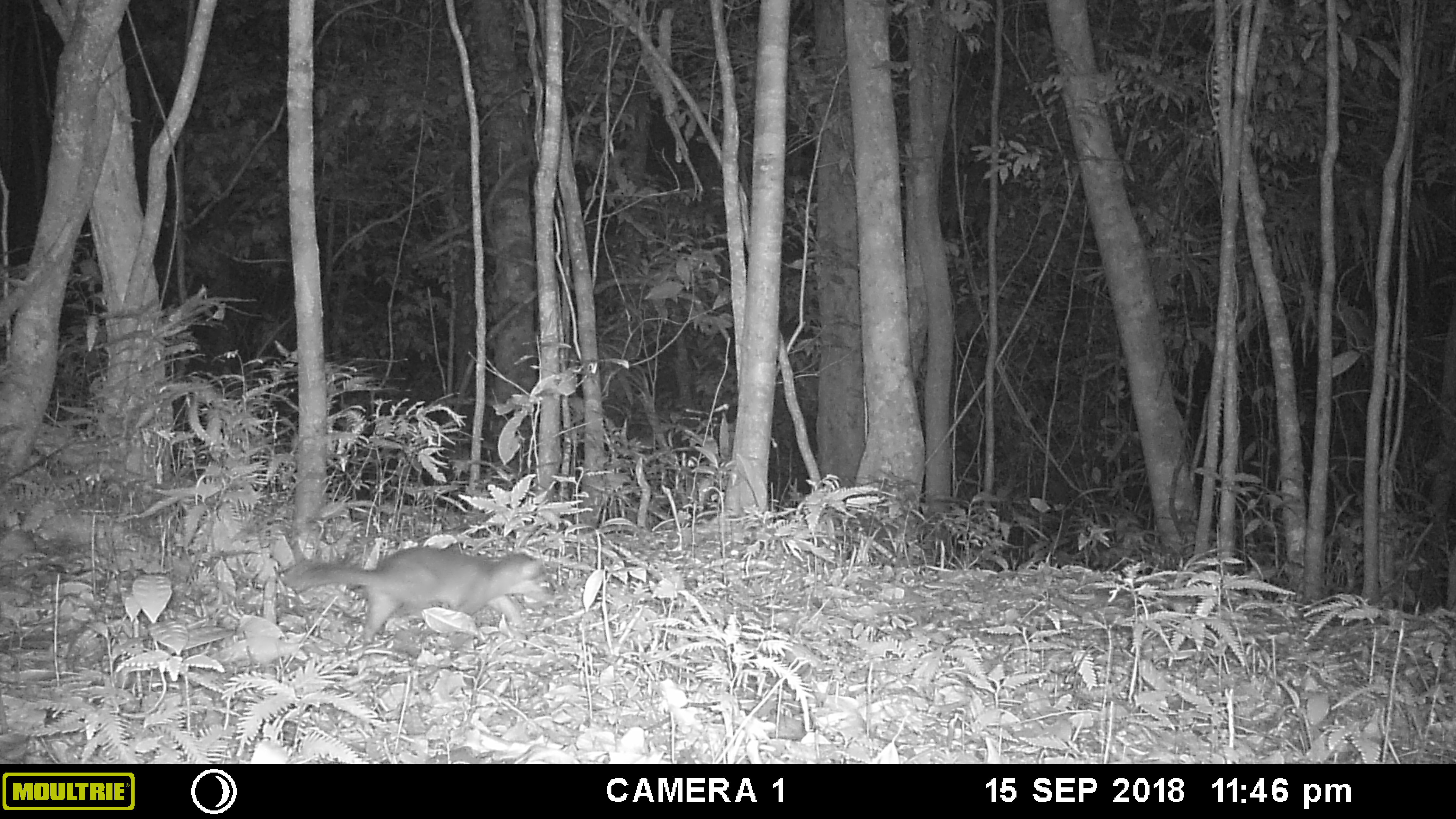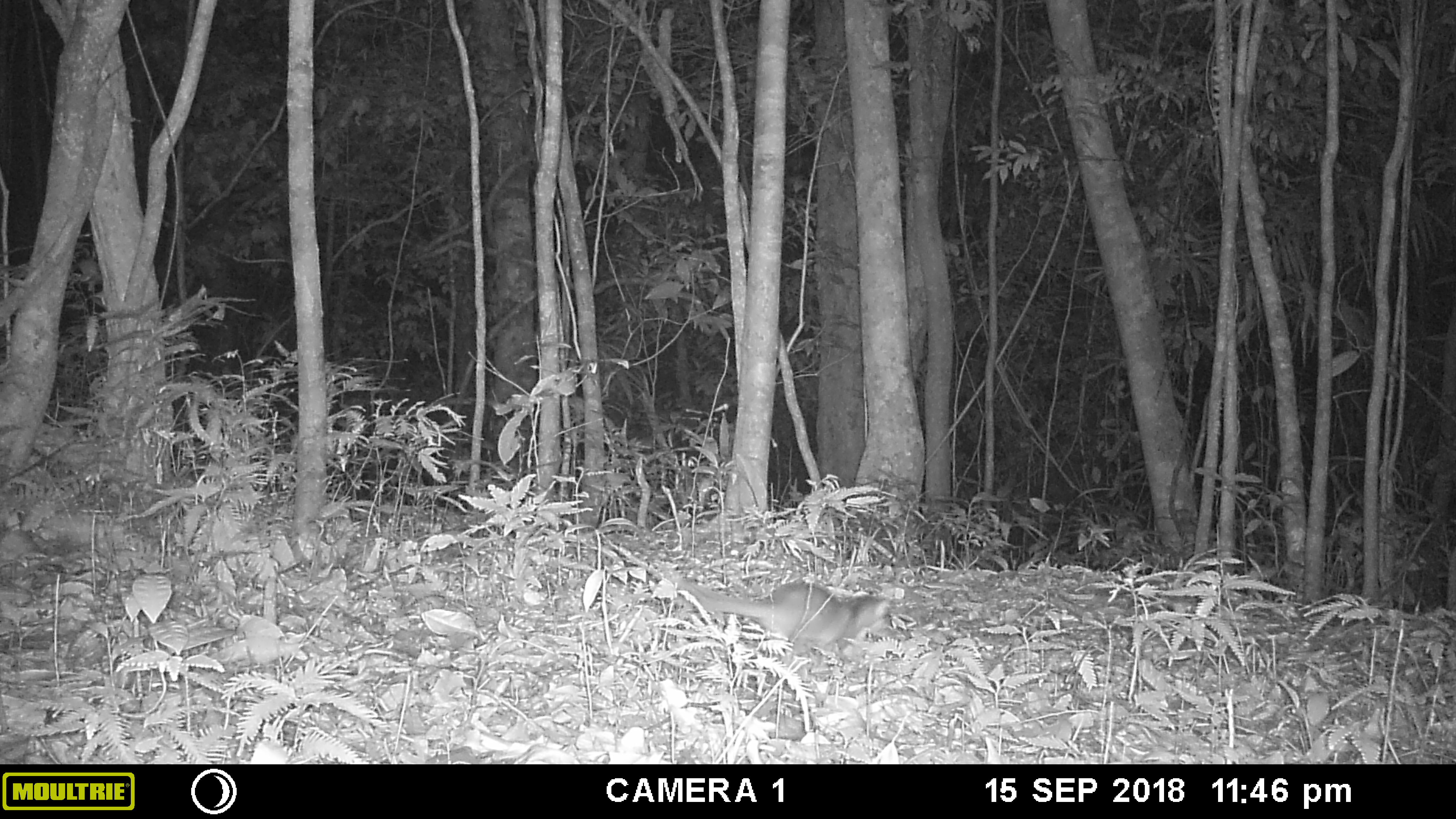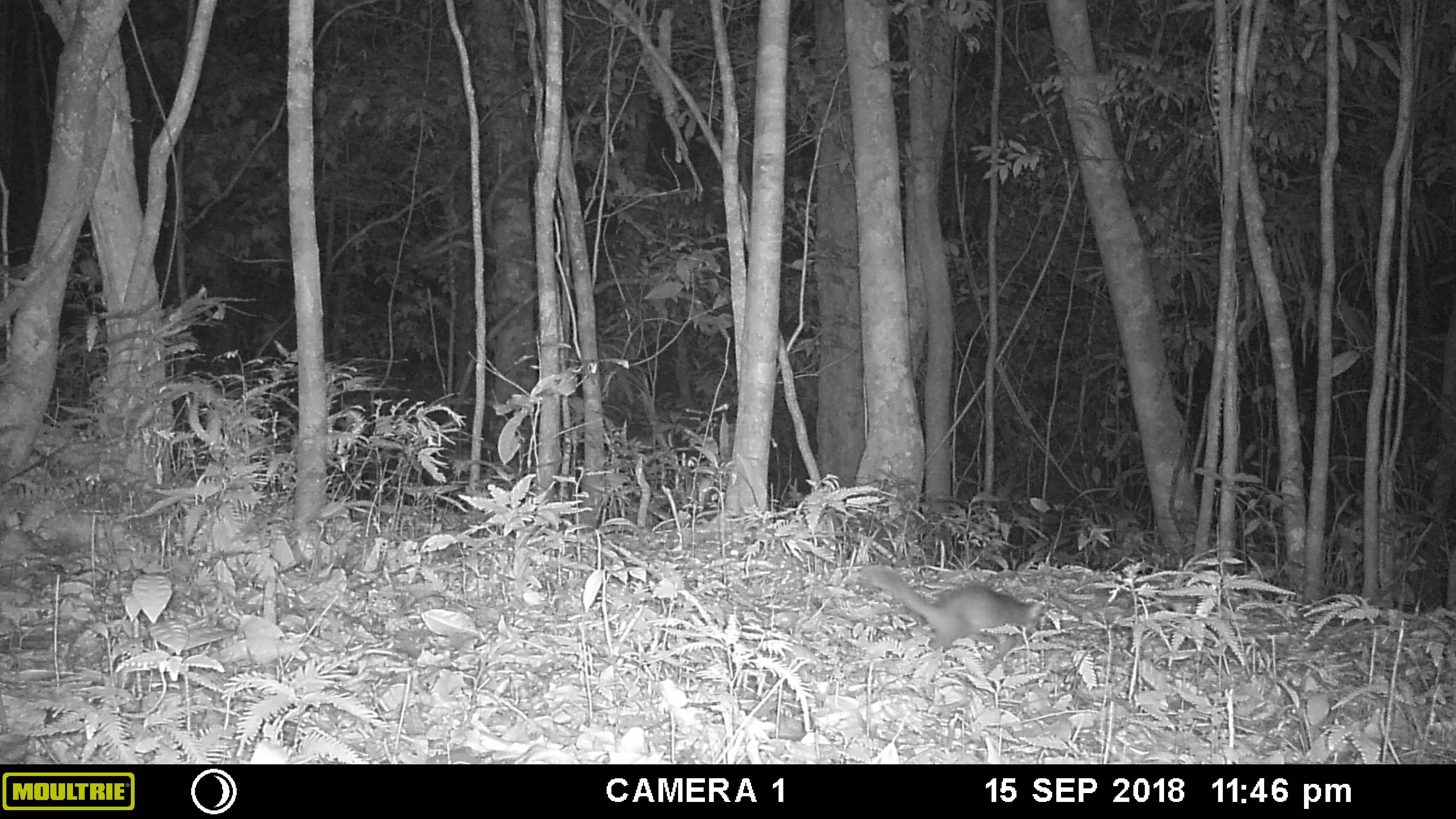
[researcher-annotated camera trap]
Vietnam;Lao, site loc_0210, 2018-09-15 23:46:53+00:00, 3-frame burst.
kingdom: Animalia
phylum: Chordata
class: Mammalia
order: Carnivora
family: Mustelidae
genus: Melogale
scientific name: Melogale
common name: ferret badger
Ferret badger (Melogale). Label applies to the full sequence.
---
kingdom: Animalia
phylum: Chordata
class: Mammalia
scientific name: Mammalia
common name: mammal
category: unidentified small mammal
Unidentified small mammal (mammal) (Mammalia). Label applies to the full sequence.